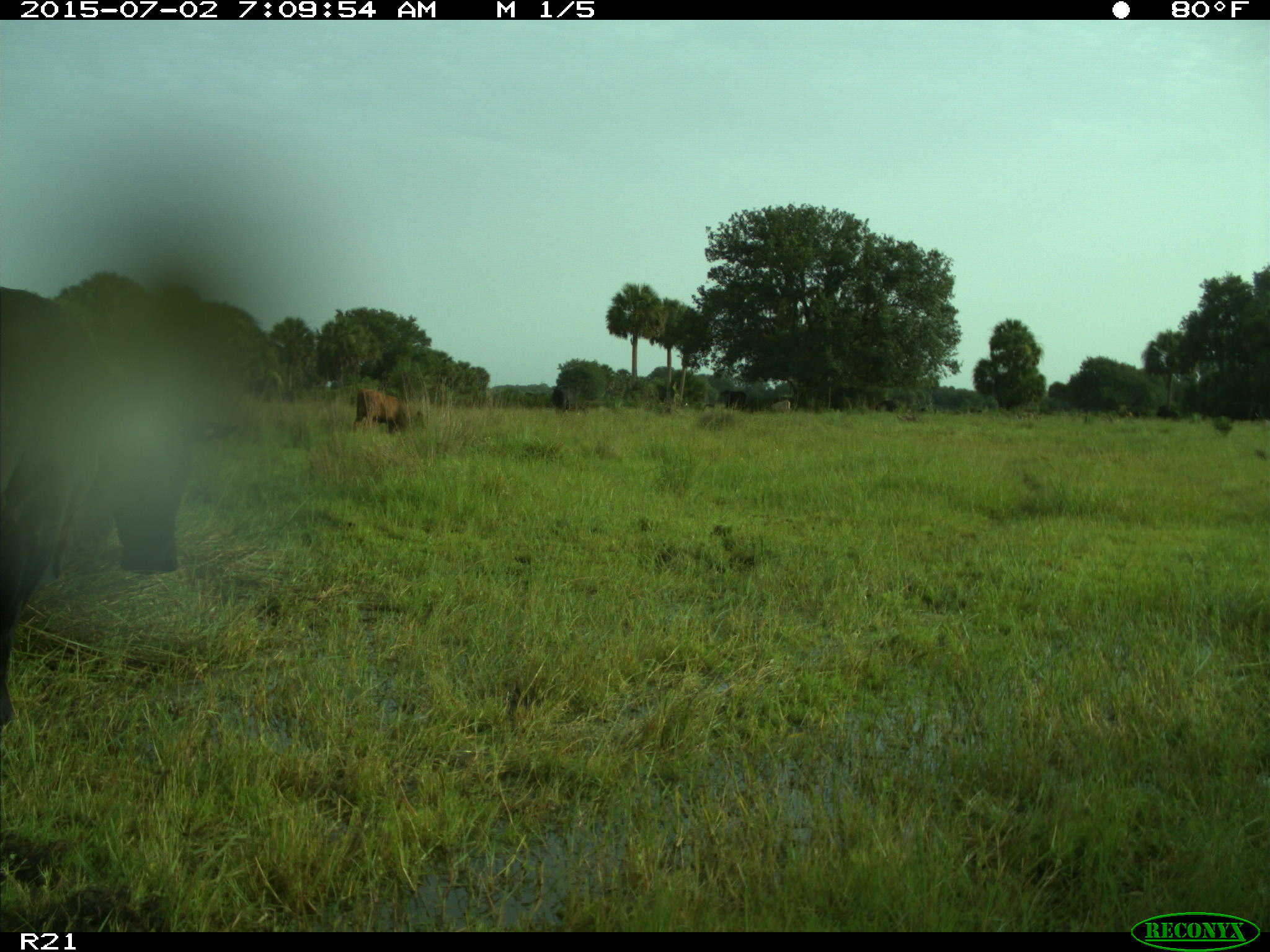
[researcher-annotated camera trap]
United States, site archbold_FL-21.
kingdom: Animalia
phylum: Chordata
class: Mammalia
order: Artiodactyla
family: Bovidae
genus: Bos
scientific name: Bos taurus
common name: domestic cow